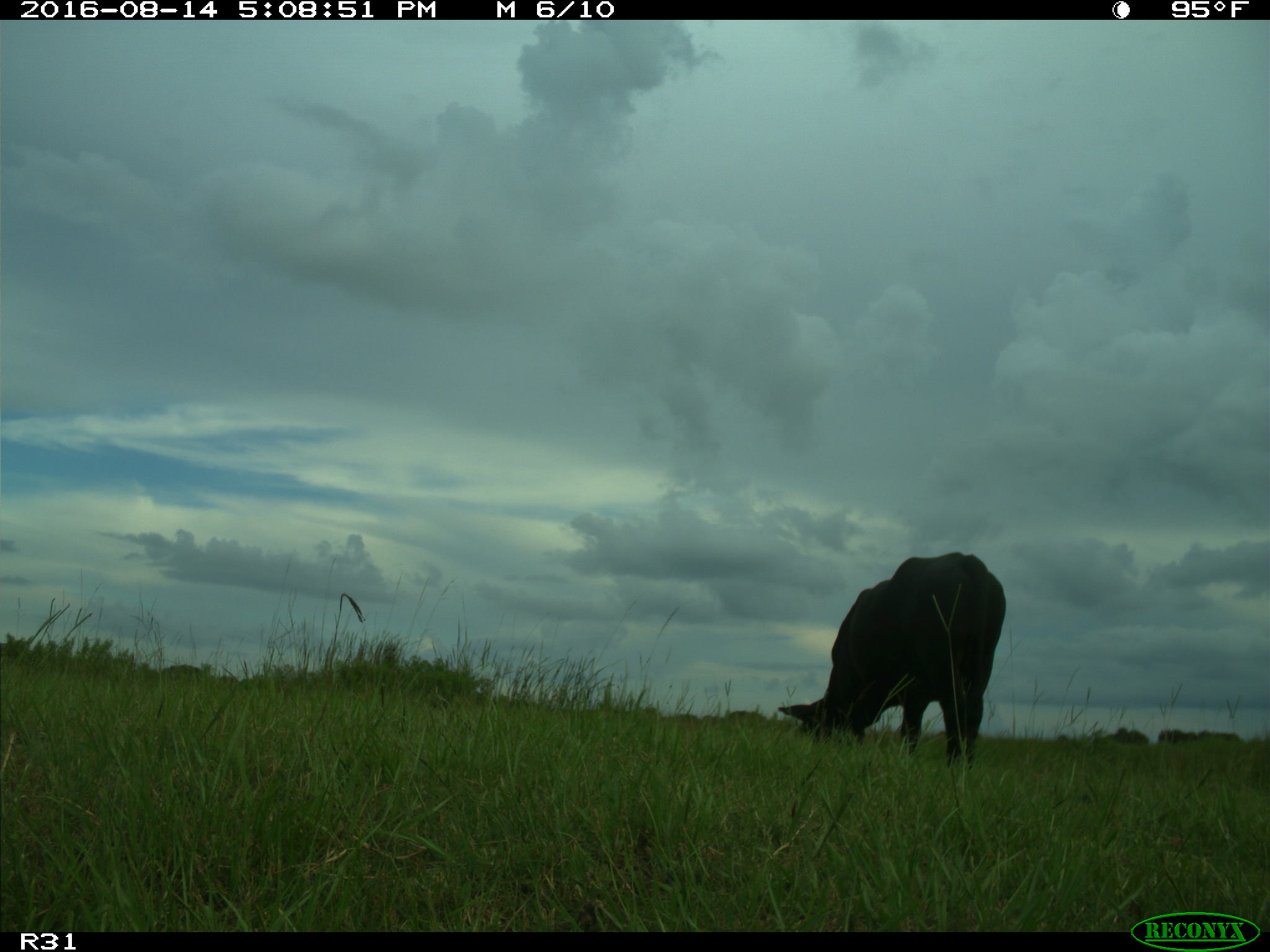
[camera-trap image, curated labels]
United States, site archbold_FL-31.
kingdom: Animalia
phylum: Chordata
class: Mammalia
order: Artiodactyla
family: Bovidae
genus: Bos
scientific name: Bos taurus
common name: domestic cow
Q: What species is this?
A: Bos taurus (domestic cow).